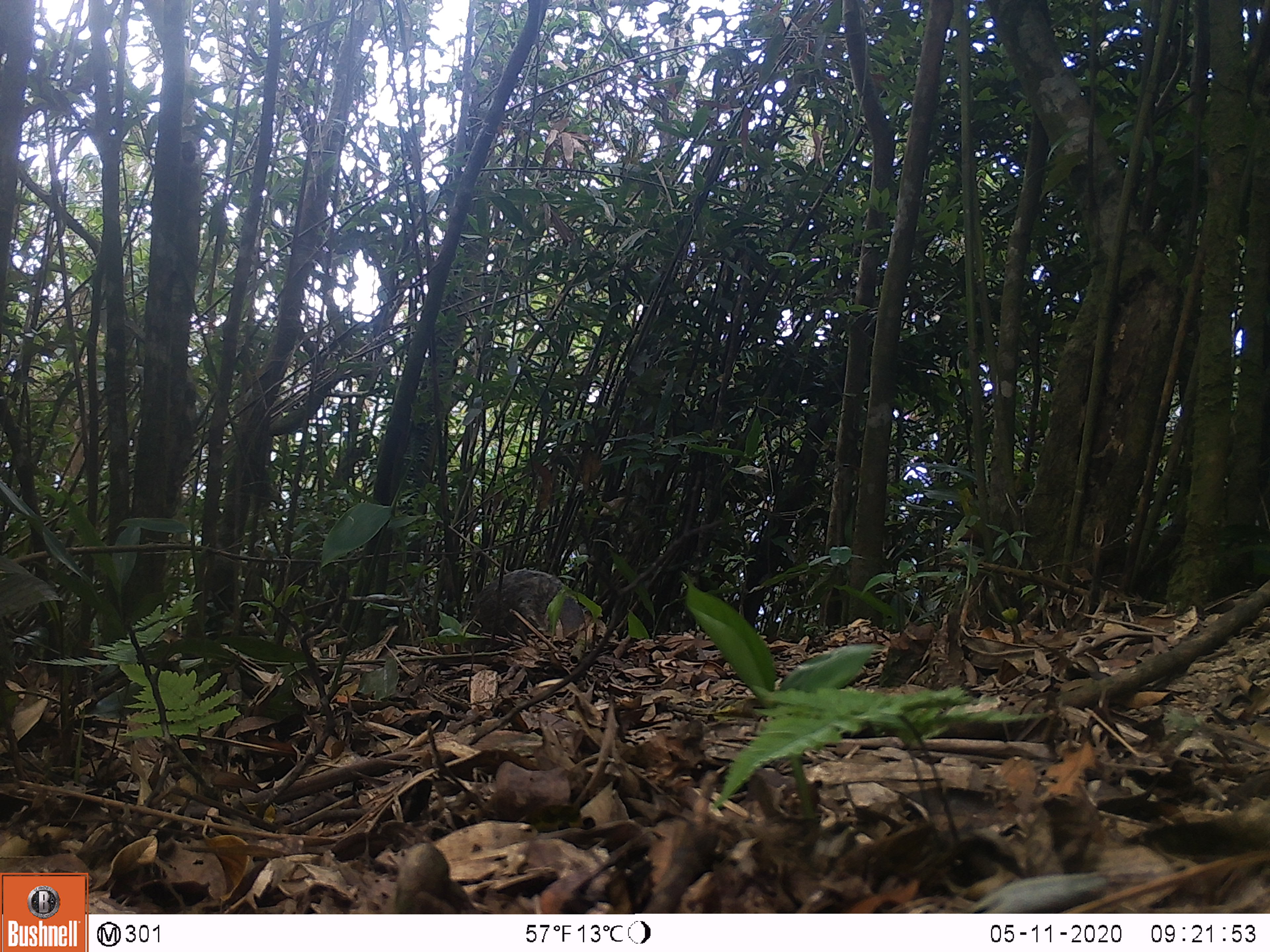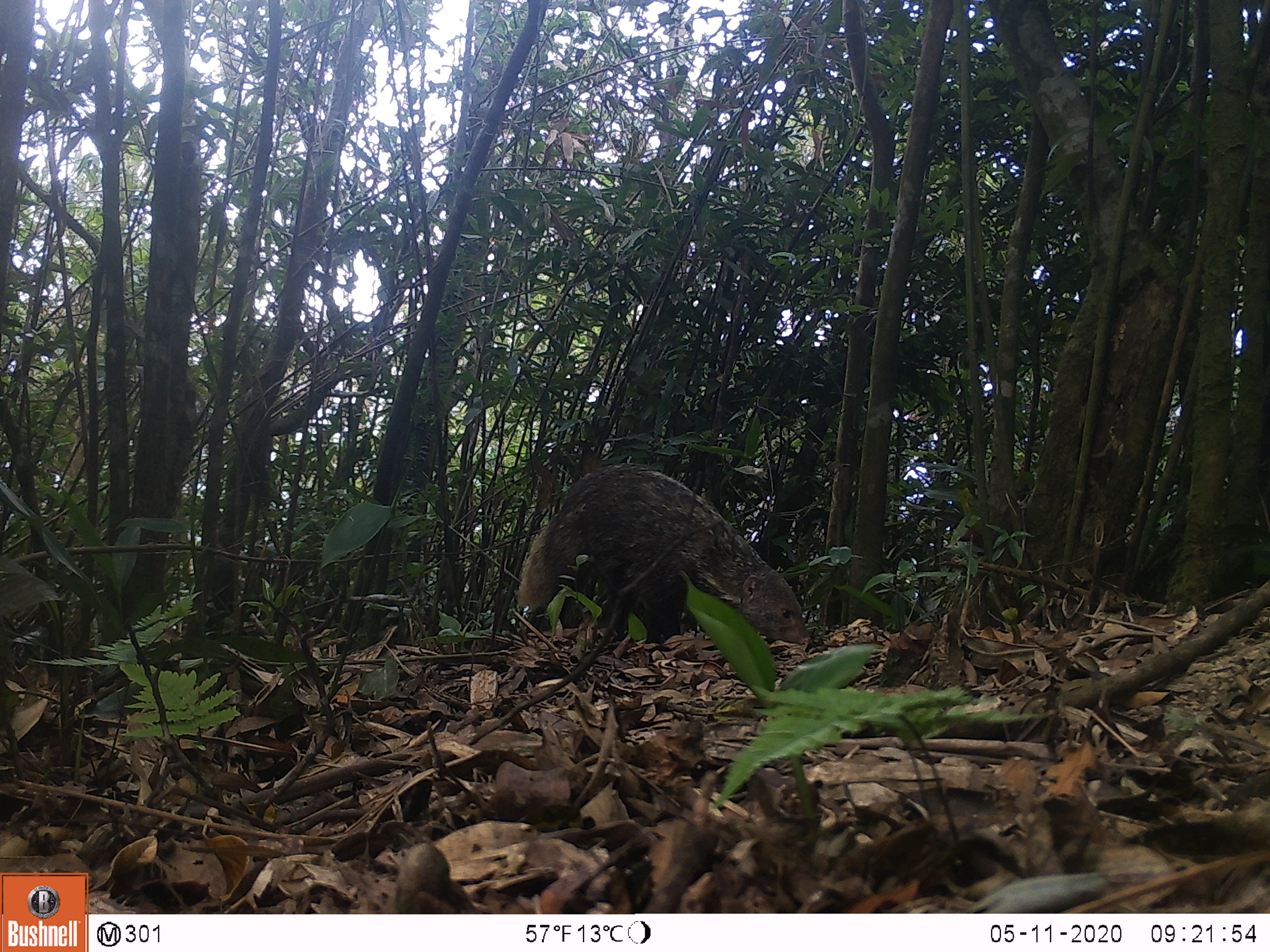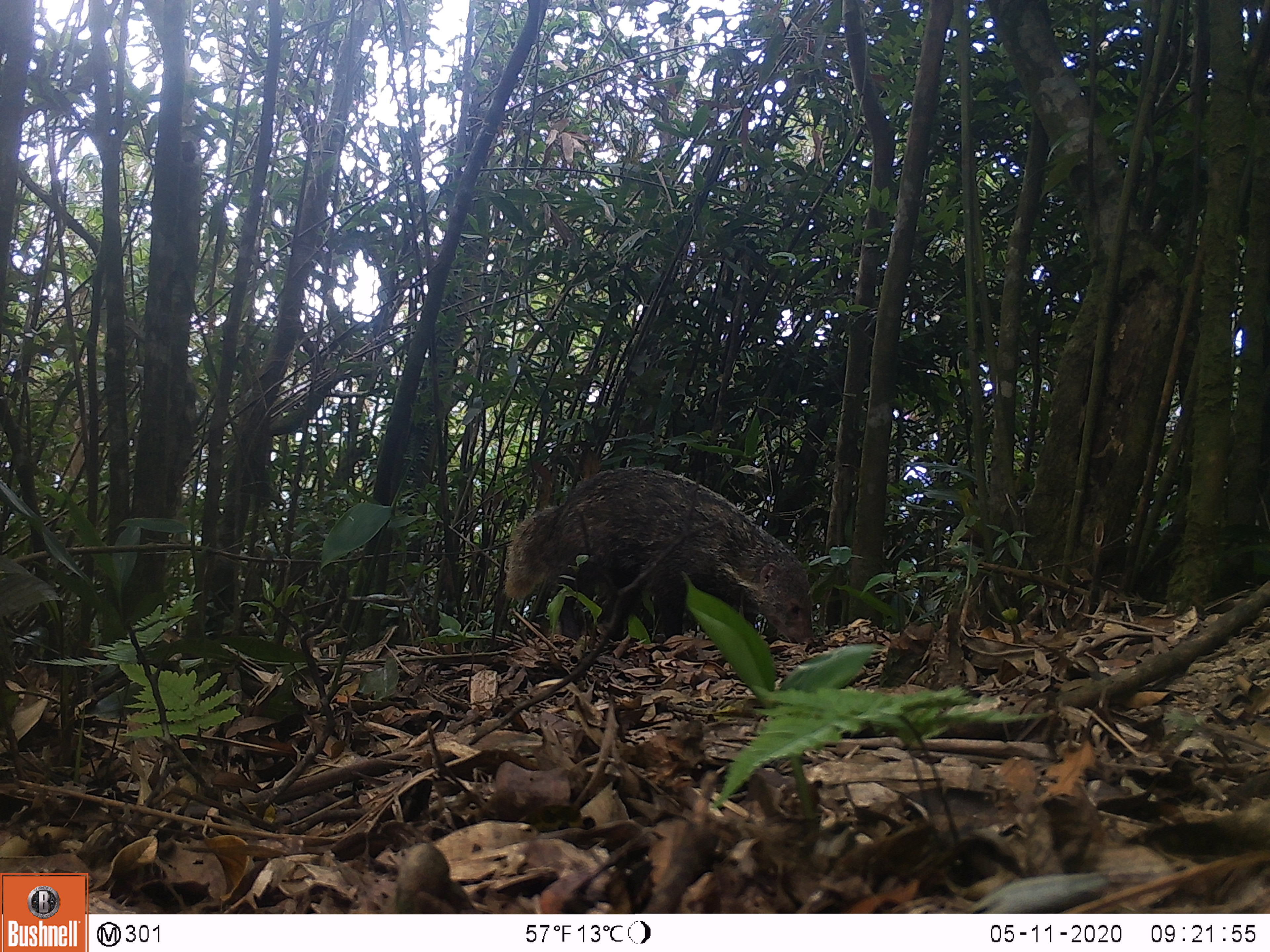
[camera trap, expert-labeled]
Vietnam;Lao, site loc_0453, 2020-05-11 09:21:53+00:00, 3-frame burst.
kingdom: Animalia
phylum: Chordata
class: Mammalia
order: Carnivora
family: Herpestidae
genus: Urva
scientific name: Urva urva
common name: crab-eating mongoose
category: crab eating mongoose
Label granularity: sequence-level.